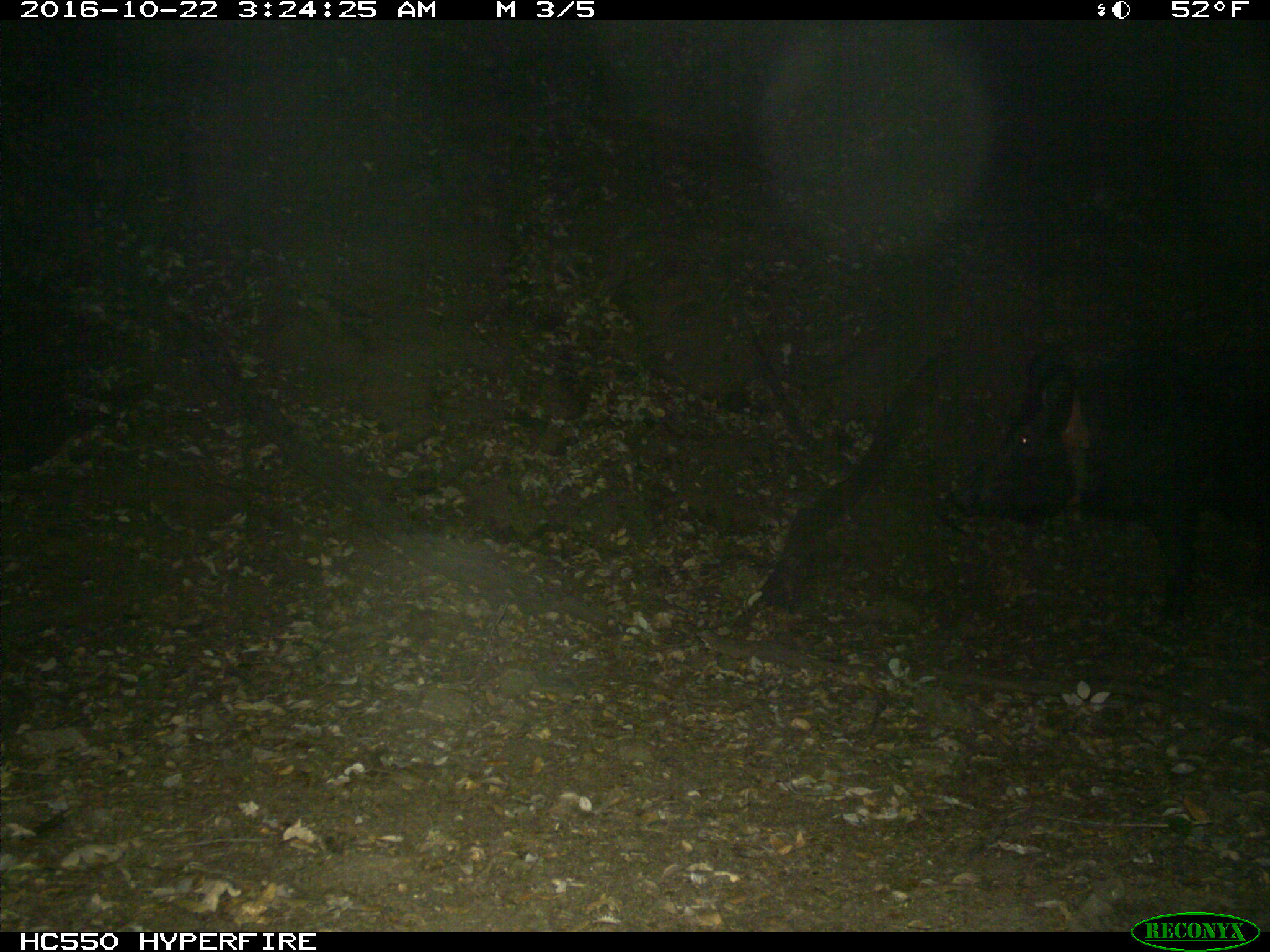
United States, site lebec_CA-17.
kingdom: Animalia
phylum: Chordata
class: Mammalia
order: Artiodactyla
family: Suidae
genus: Sus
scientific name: Sus scrofa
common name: wild boar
Sus scrofa (wild boar).